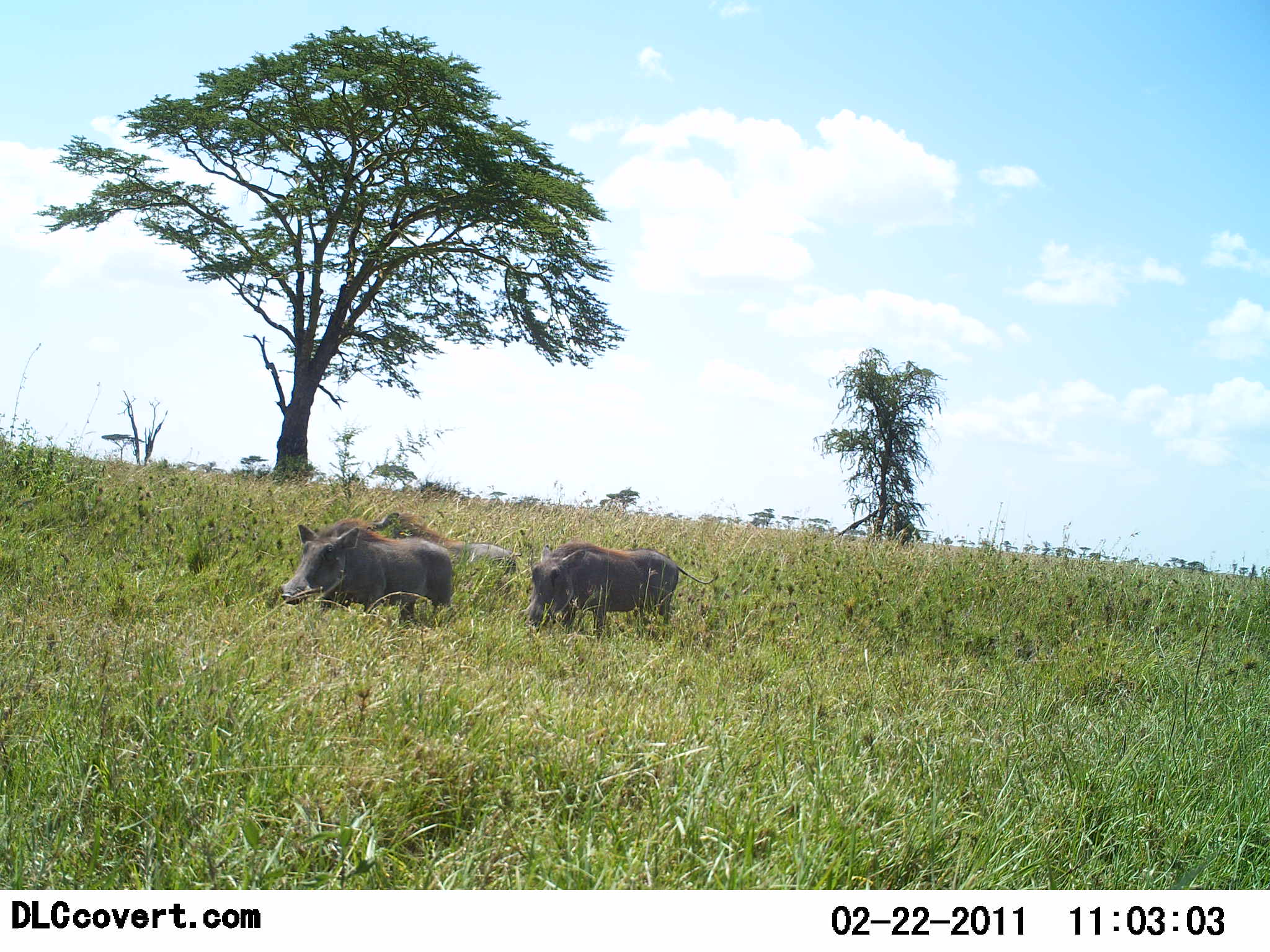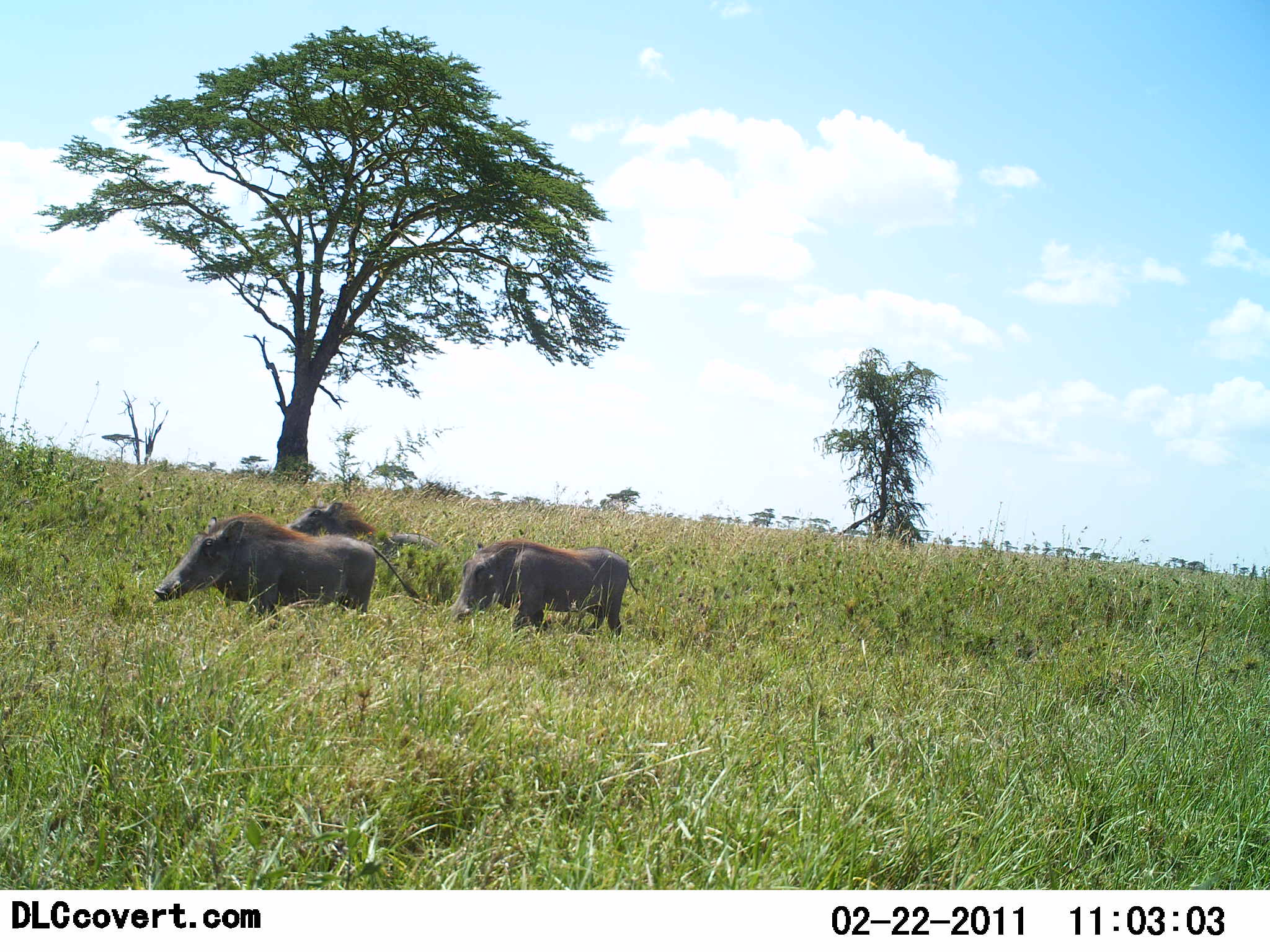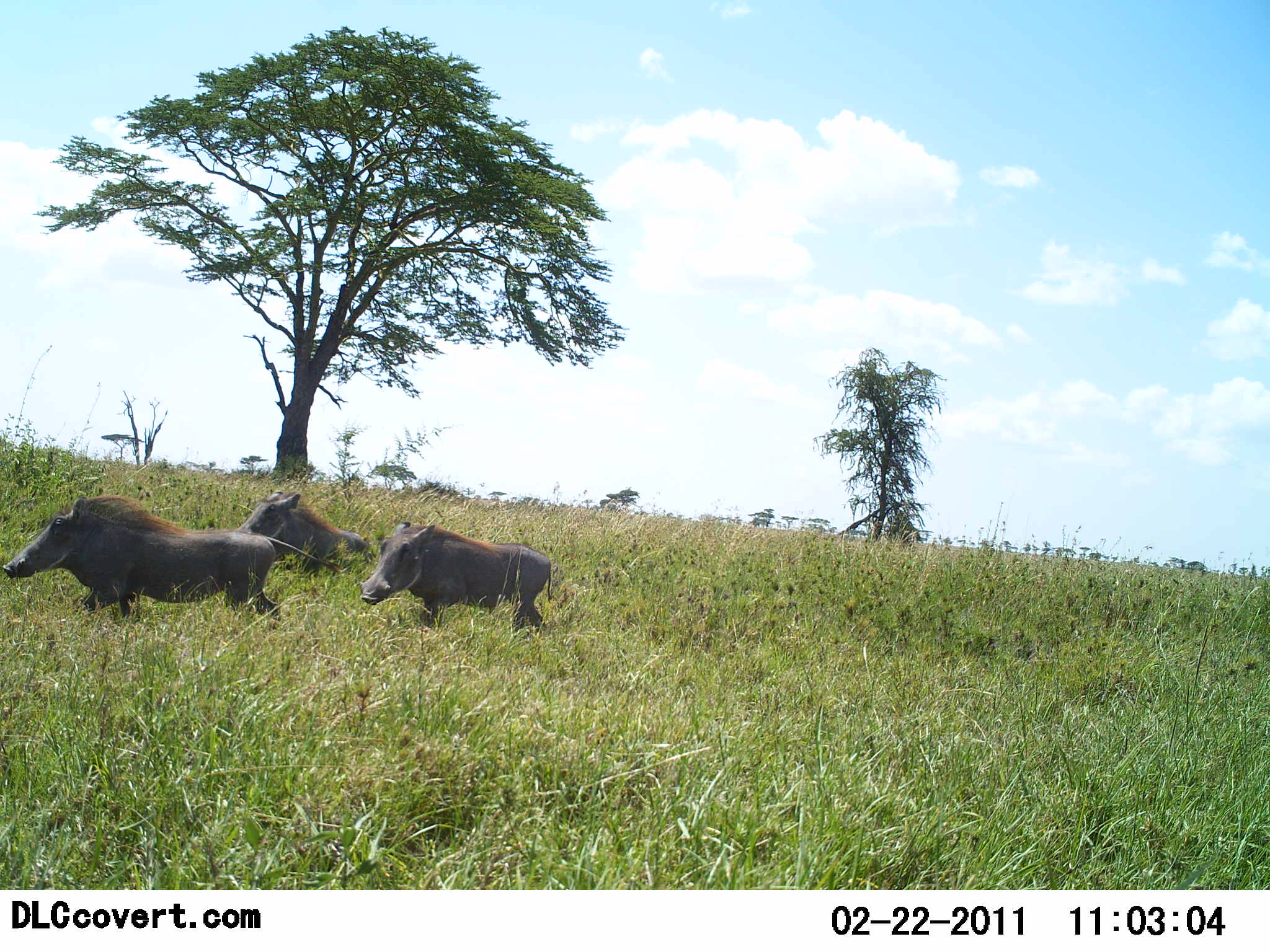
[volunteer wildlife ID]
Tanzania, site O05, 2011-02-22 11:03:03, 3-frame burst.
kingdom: Animalia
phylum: Chordata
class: Mammalia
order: Artiodactyla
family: Suidae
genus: Phacochoerus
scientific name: Phacochoerus africanus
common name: warthog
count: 3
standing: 0%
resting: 0%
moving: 100%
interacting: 0%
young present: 0%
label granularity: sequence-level